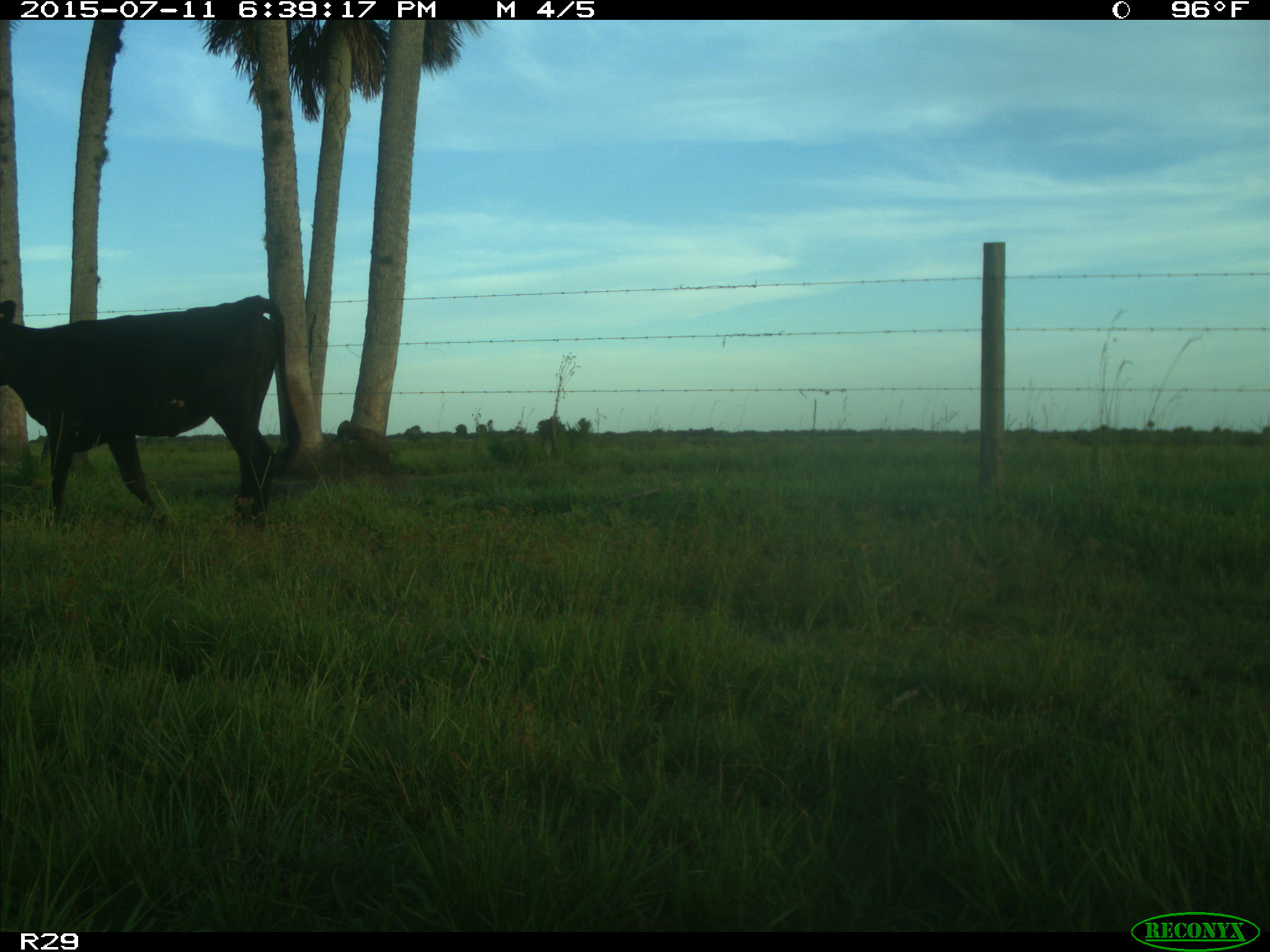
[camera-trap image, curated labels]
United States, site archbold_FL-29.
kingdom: Animalia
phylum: Chordata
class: Mammalia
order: Artiodactyla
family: Bovidae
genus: Bos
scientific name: Bos taurus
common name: domestic cow